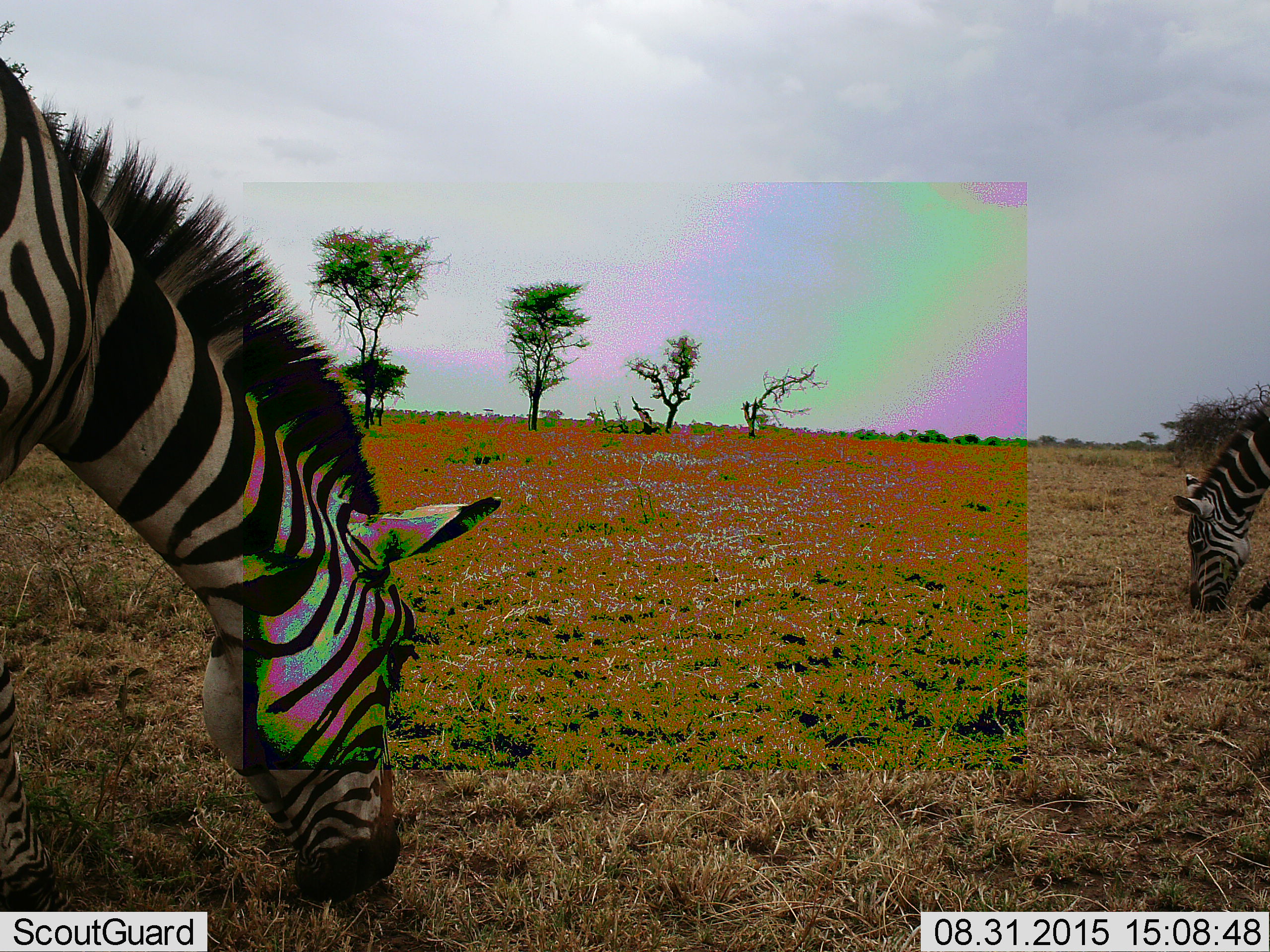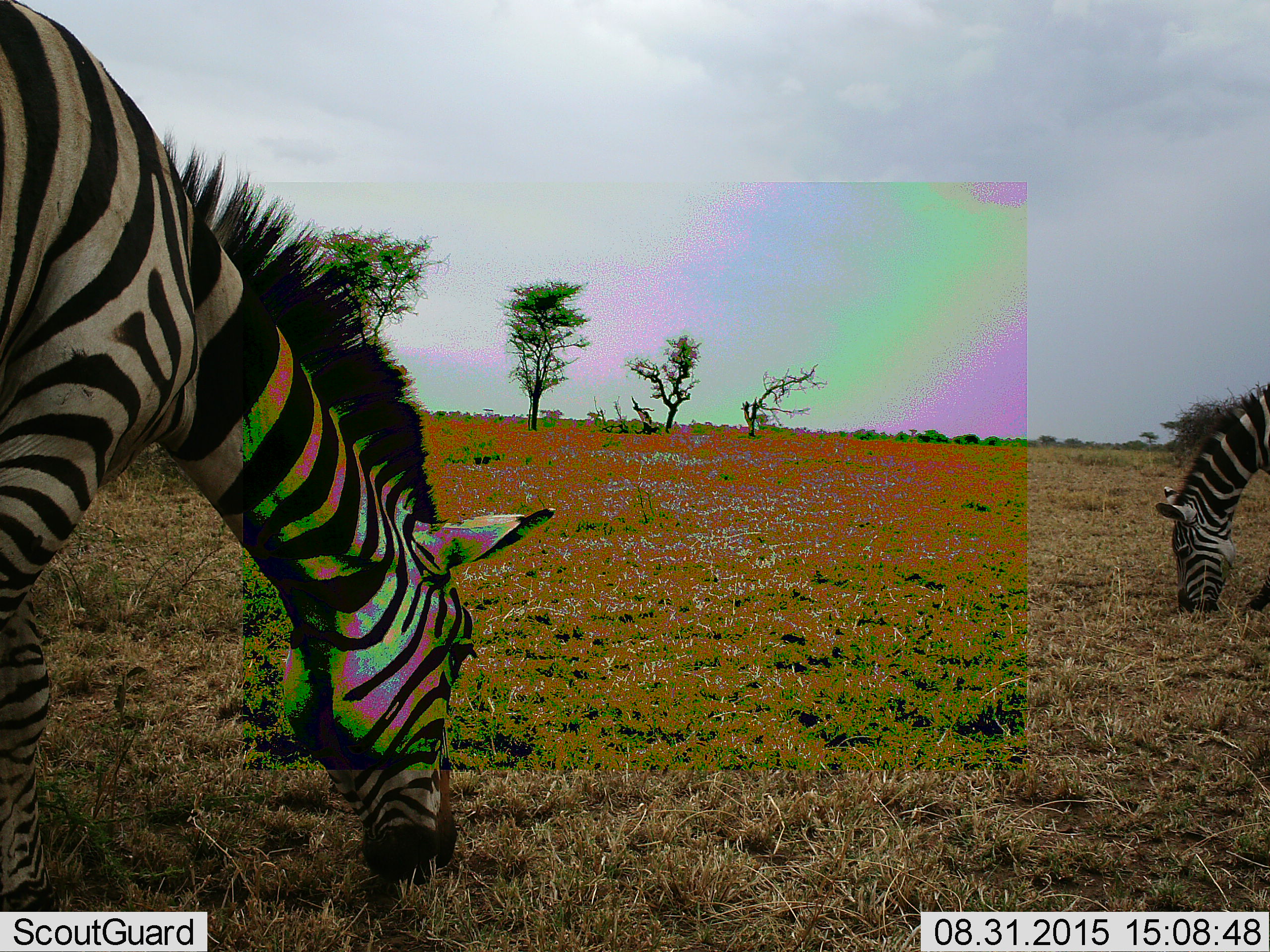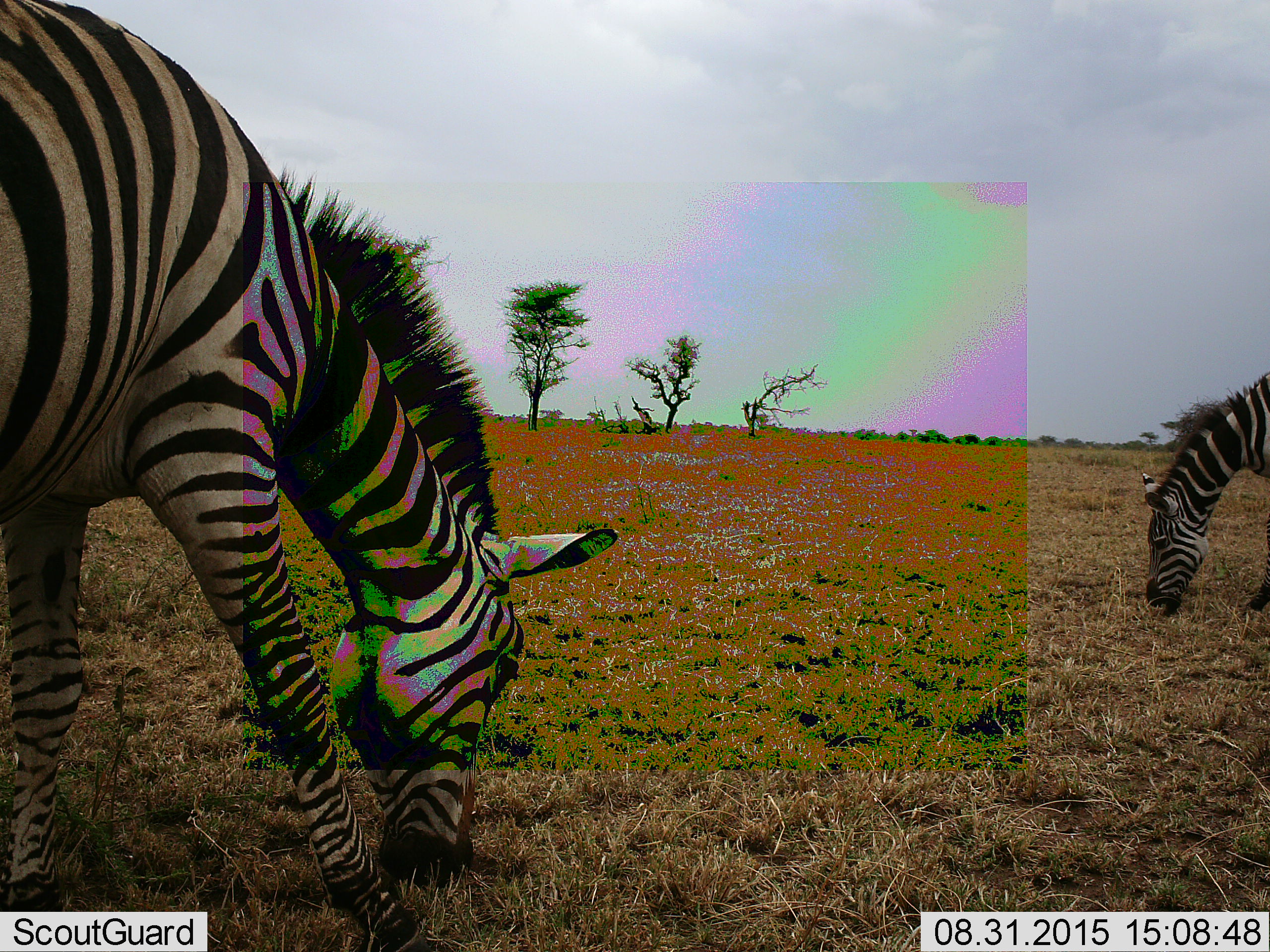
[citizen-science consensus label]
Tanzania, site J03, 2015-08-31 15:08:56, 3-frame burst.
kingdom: Animalia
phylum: Chordata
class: Mammalia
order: Perissodactyla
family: Equidae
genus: Equus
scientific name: Equus quagga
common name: plains zebra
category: zebra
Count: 2.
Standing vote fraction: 0%.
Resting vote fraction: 0%.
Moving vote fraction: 11%.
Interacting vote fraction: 11%.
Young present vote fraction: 0%.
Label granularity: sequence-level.